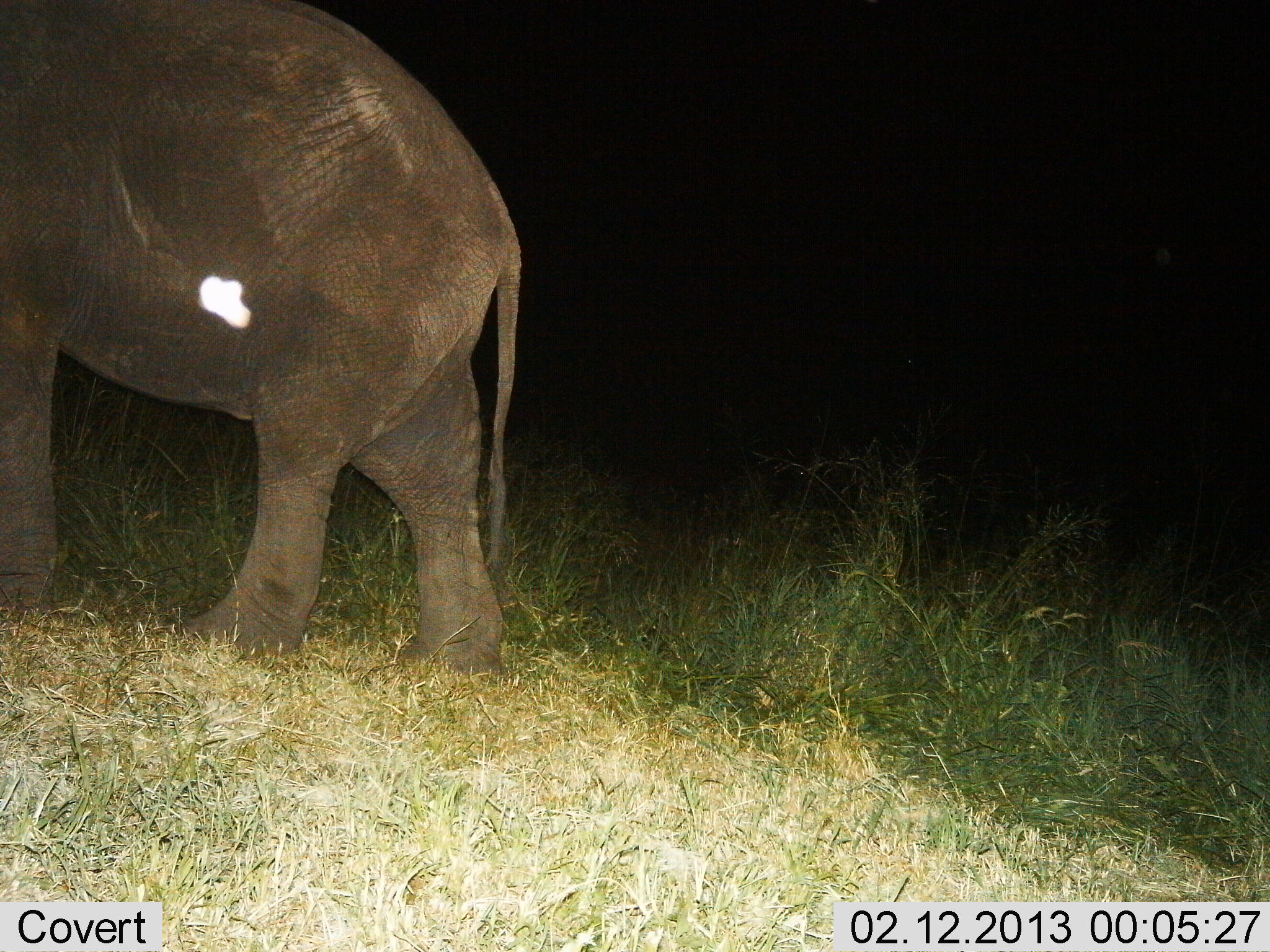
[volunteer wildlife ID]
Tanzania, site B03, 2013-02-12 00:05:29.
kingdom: Animalia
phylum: Chordata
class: Mammalia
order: Proboscidea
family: Elephantidae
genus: Loxodonta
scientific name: Loxodonta africana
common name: african bush elephant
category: elephant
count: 1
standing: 31%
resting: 0%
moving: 74%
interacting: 0%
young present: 0%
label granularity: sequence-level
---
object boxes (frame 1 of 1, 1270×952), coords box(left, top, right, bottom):
animal: box(0, 0, 530, 689)